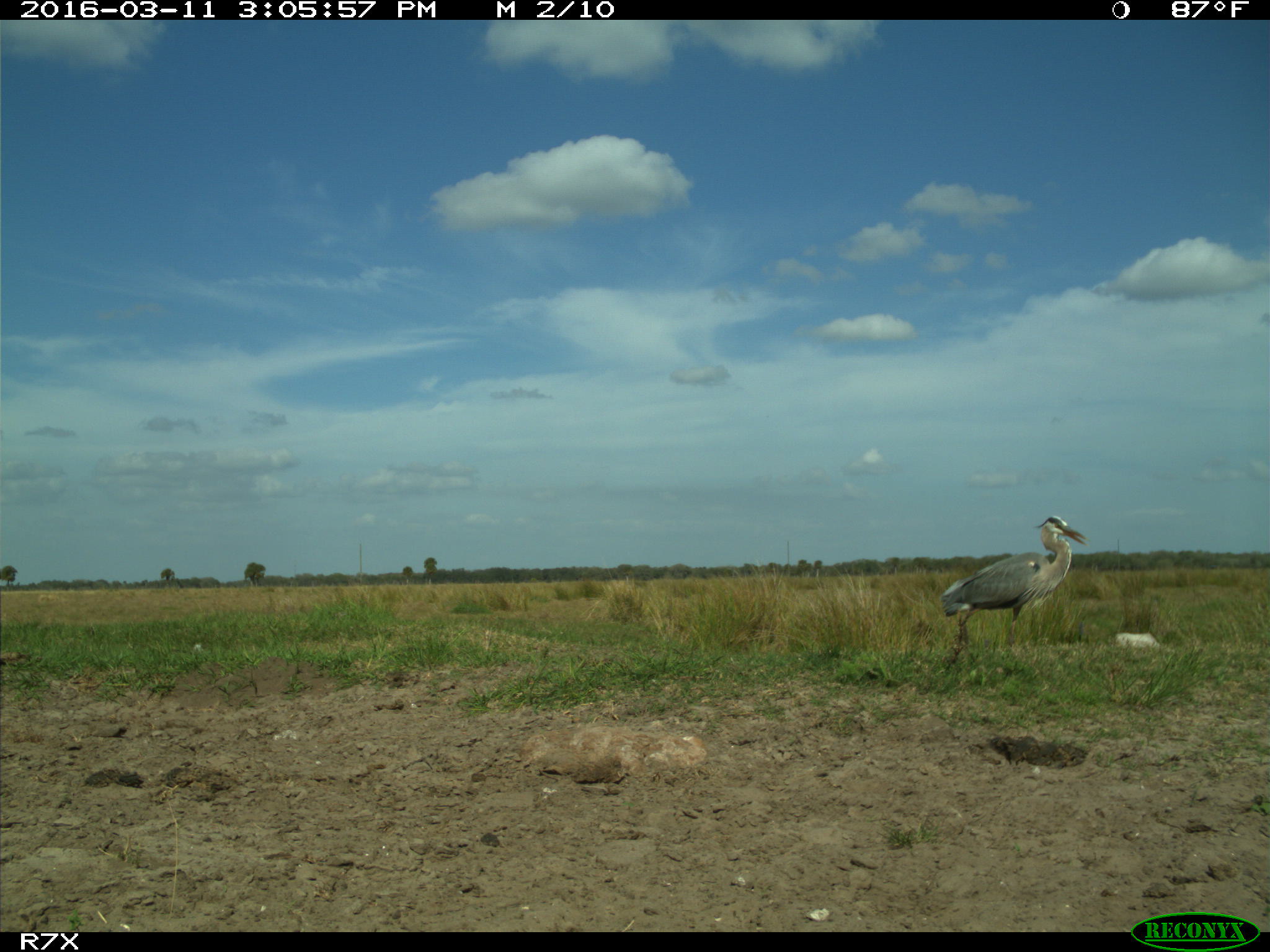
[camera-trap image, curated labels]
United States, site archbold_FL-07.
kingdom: Animalia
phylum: Chordata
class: Aves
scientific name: Aves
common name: birds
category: unidentified bird